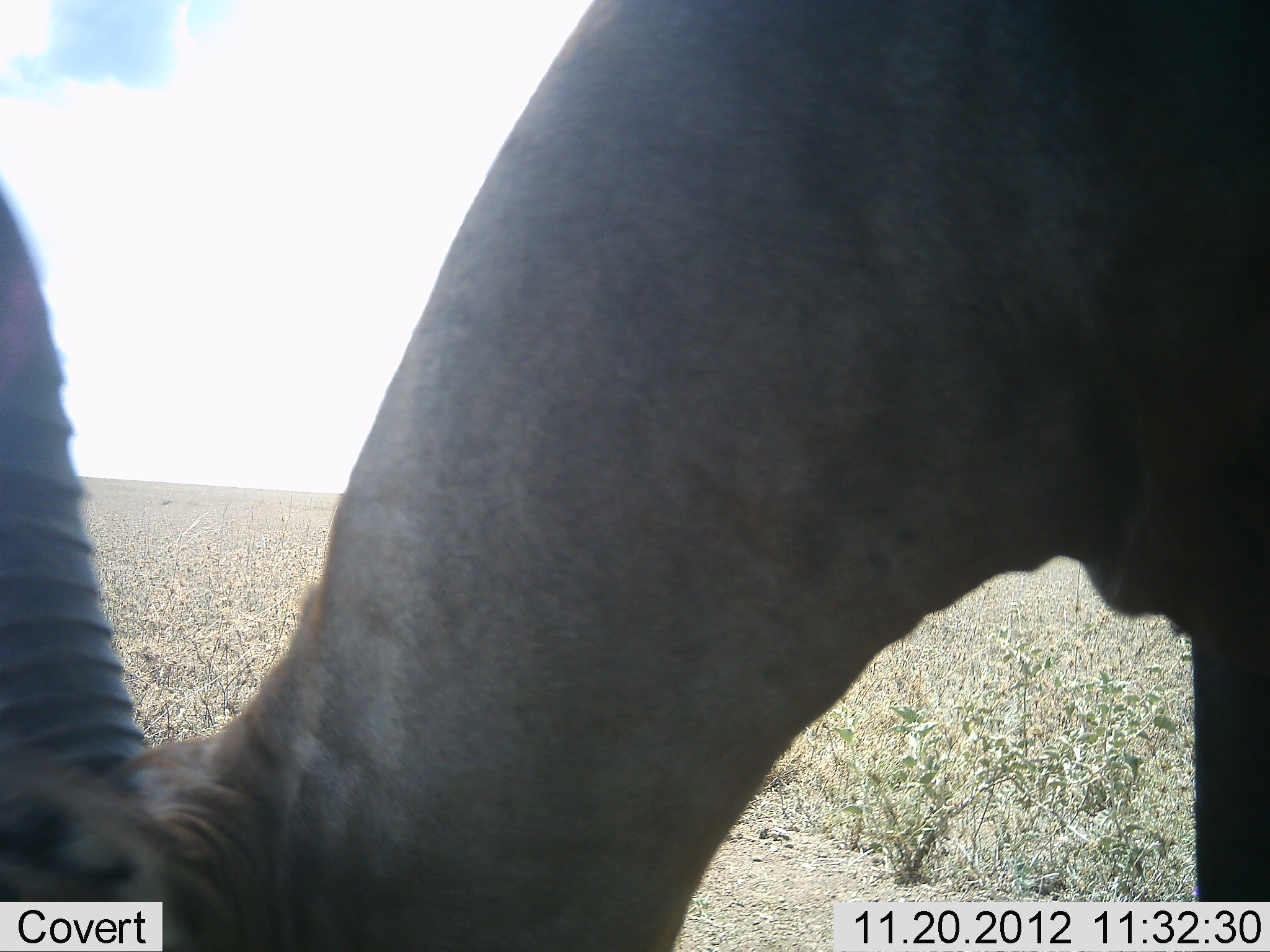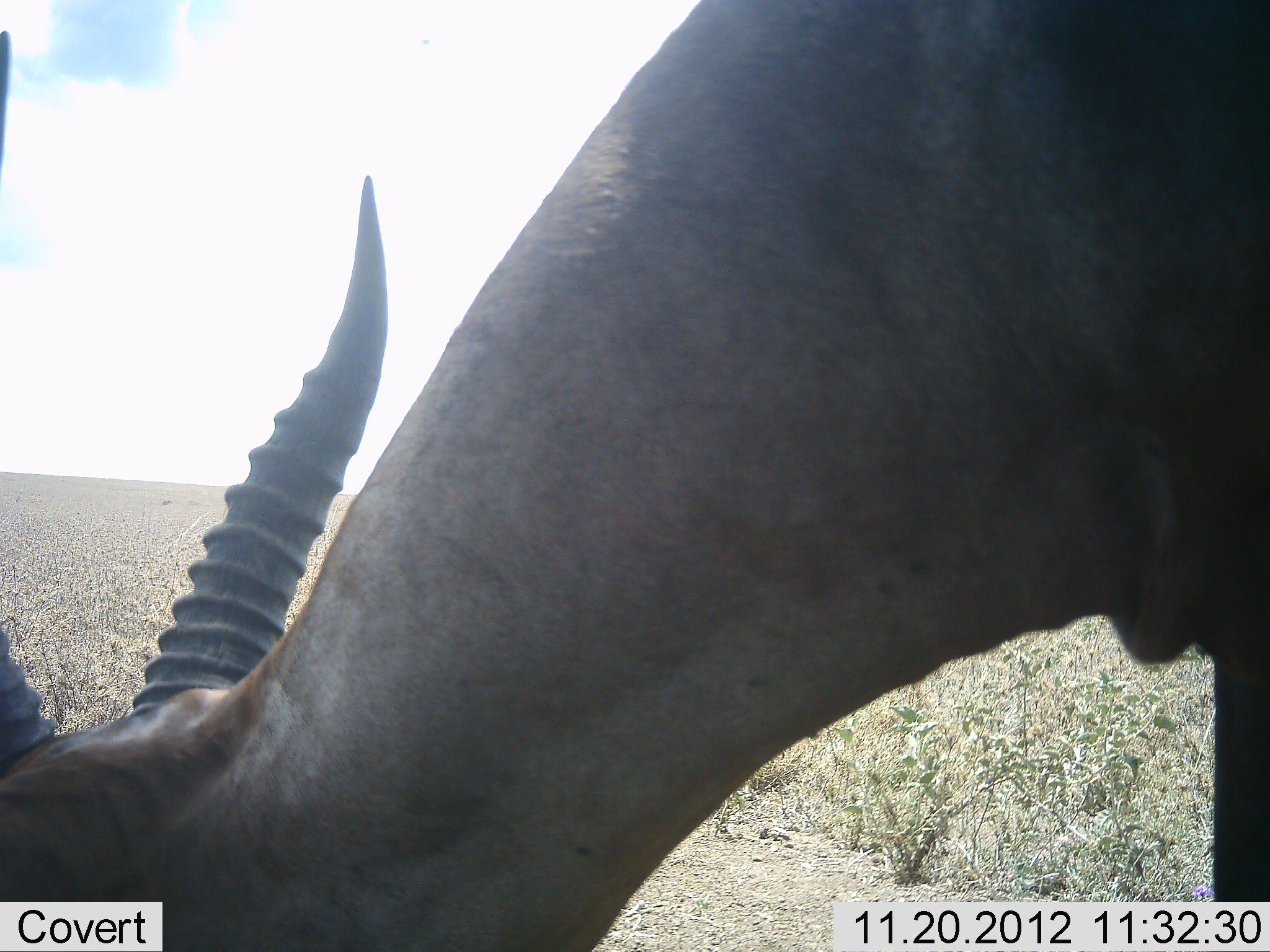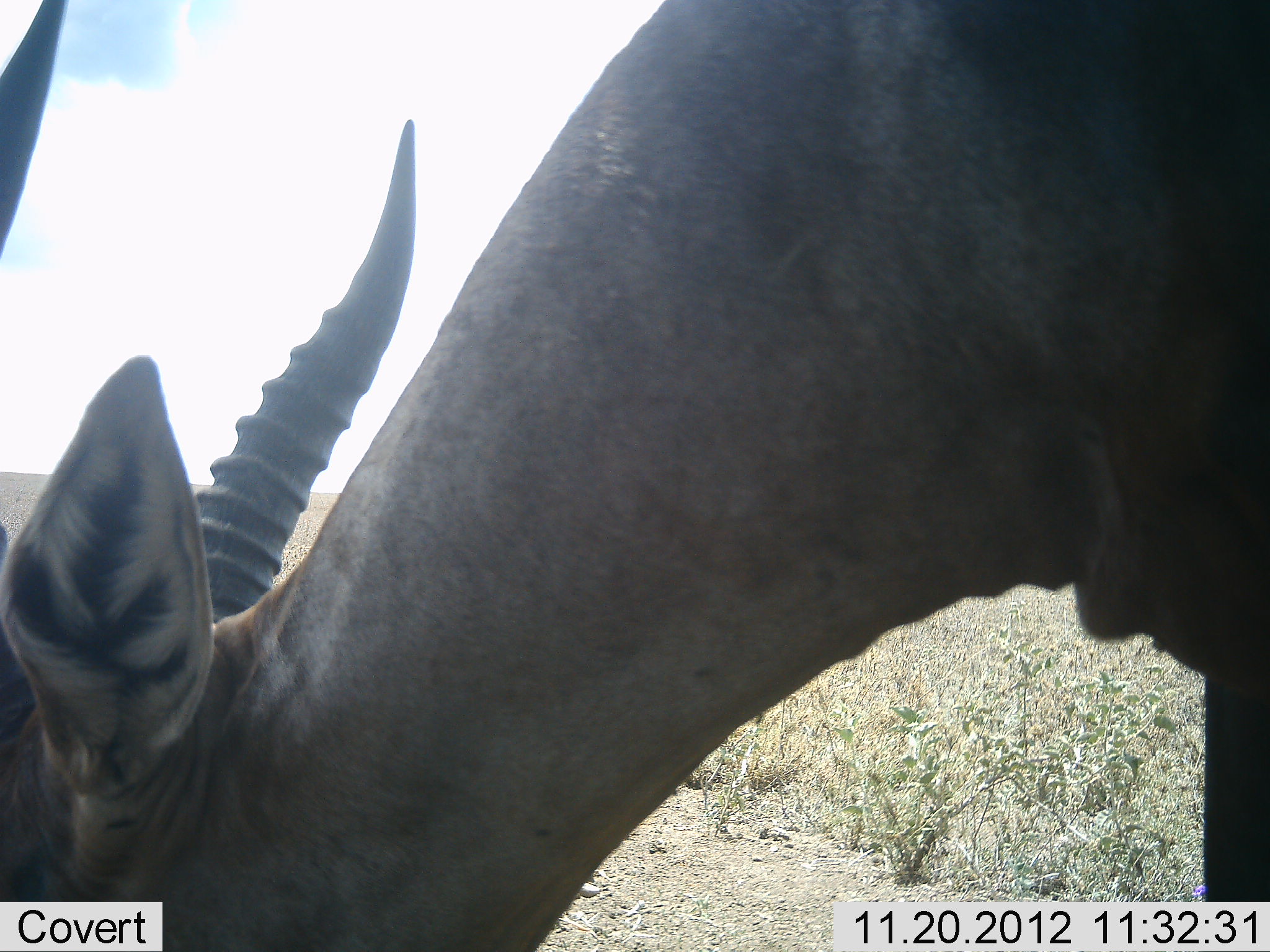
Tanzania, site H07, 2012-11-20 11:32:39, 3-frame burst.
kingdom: Animalia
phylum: Chordata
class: Mammalia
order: Artiodactyla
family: Bovidae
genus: Damaliscus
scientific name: Damaliscus lunatus jimela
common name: topi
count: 1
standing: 33%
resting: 0%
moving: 0%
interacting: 0%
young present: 0%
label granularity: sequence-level